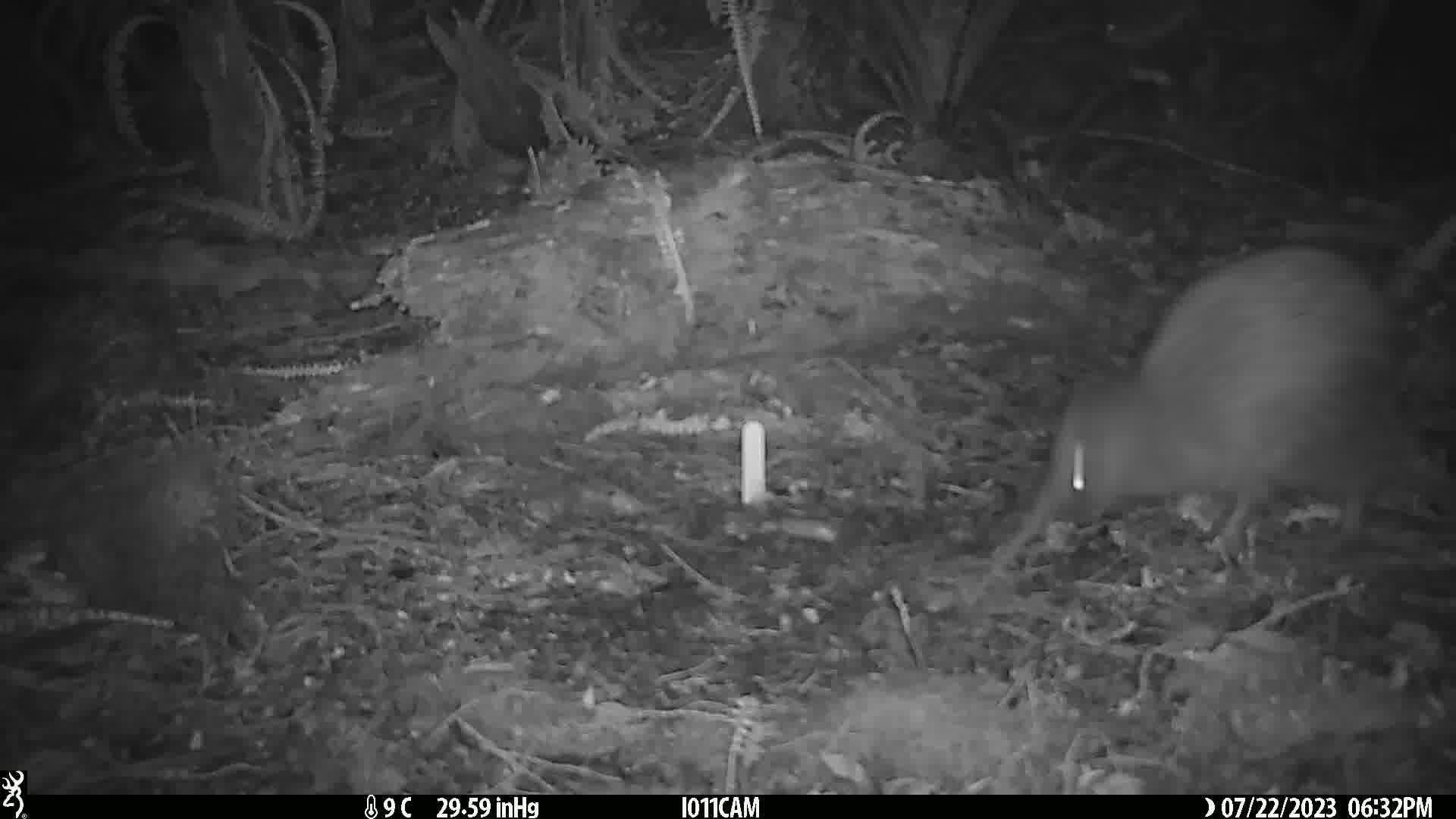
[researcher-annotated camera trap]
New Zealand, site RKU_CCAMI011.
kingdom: Animalia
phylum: Chordata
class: Aves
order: Apterygiformes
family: Apterygidae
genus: Apteryx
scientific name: Apteryx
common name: kiwi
Kiwi (Apteryx).